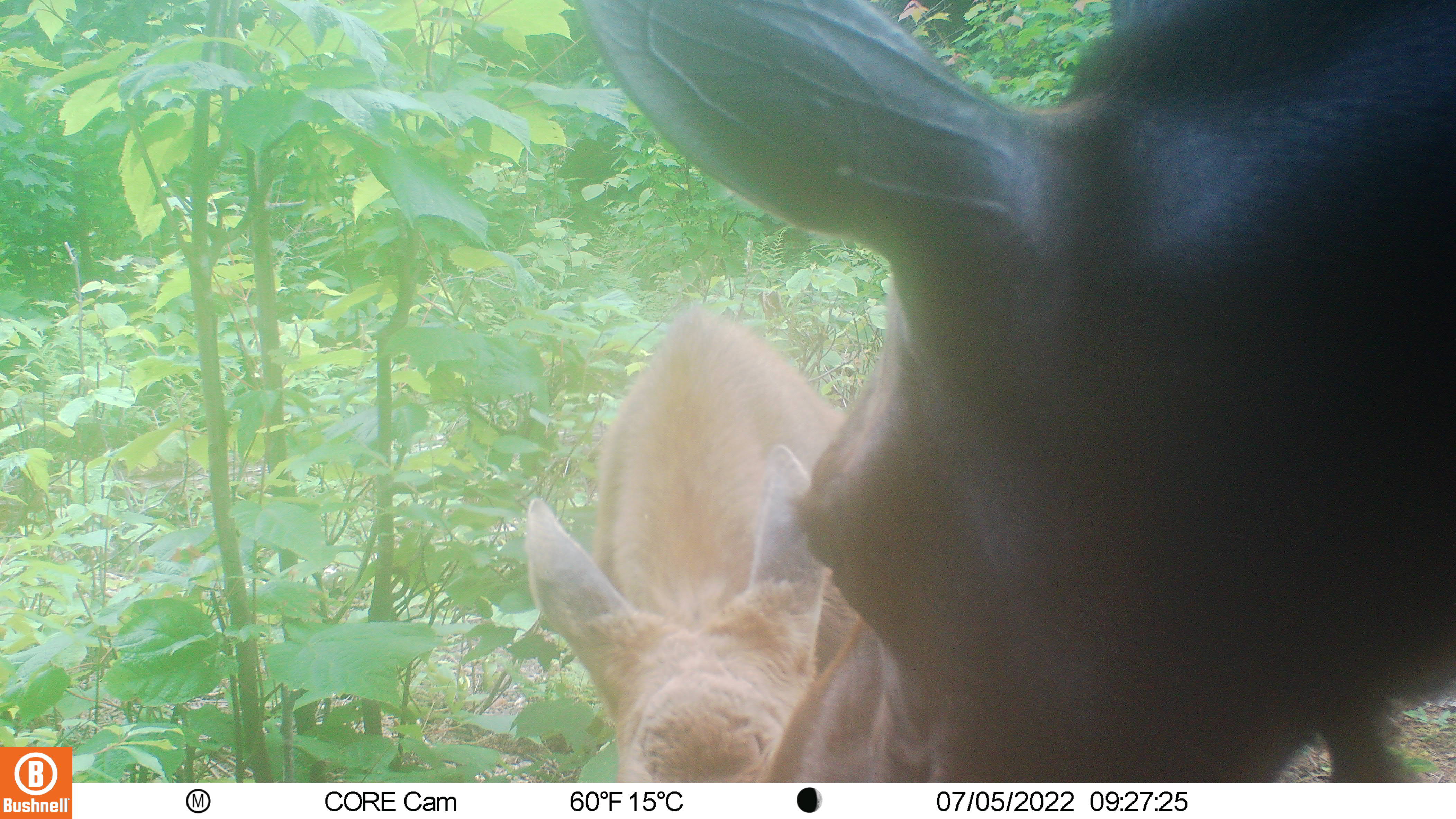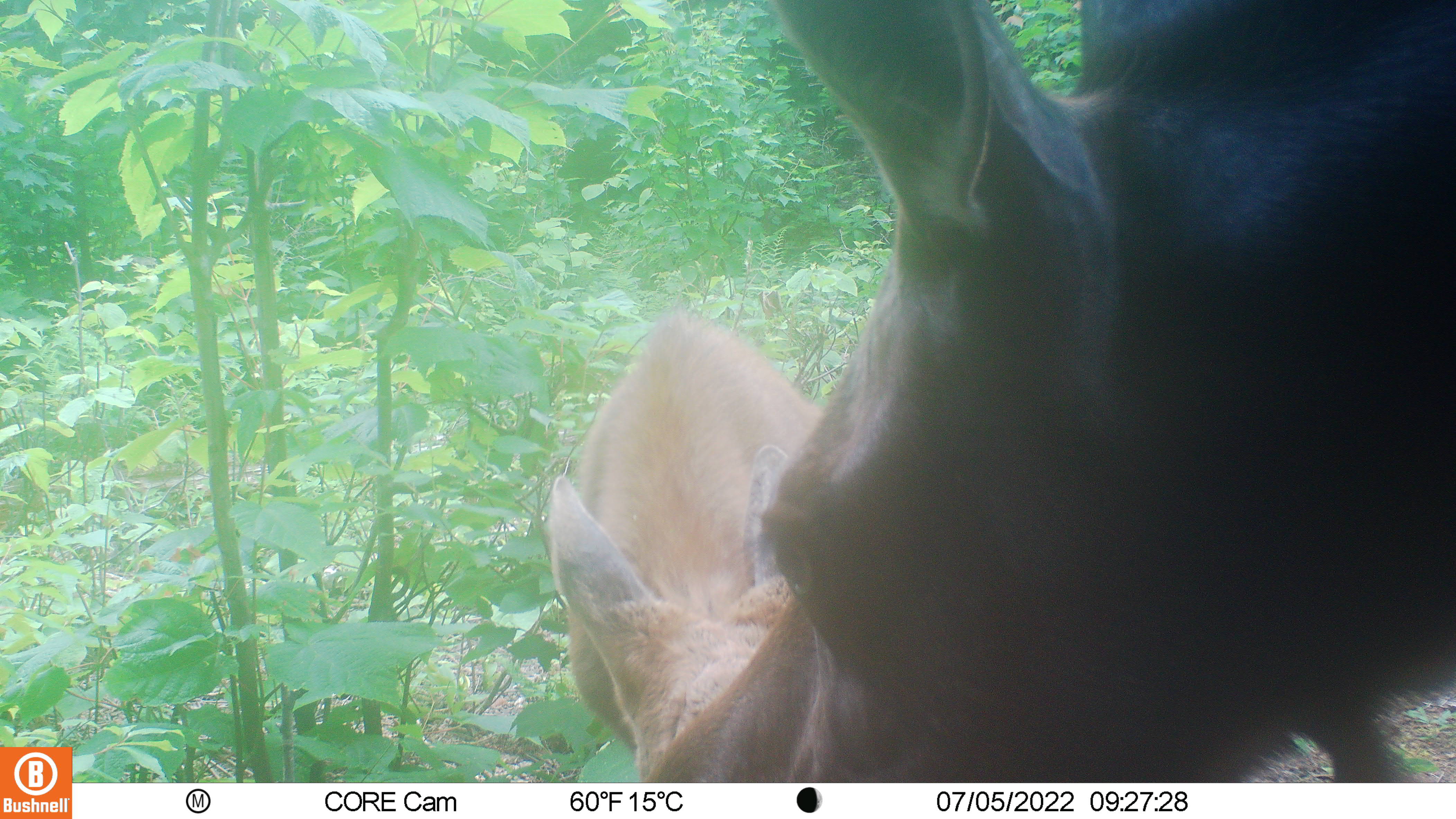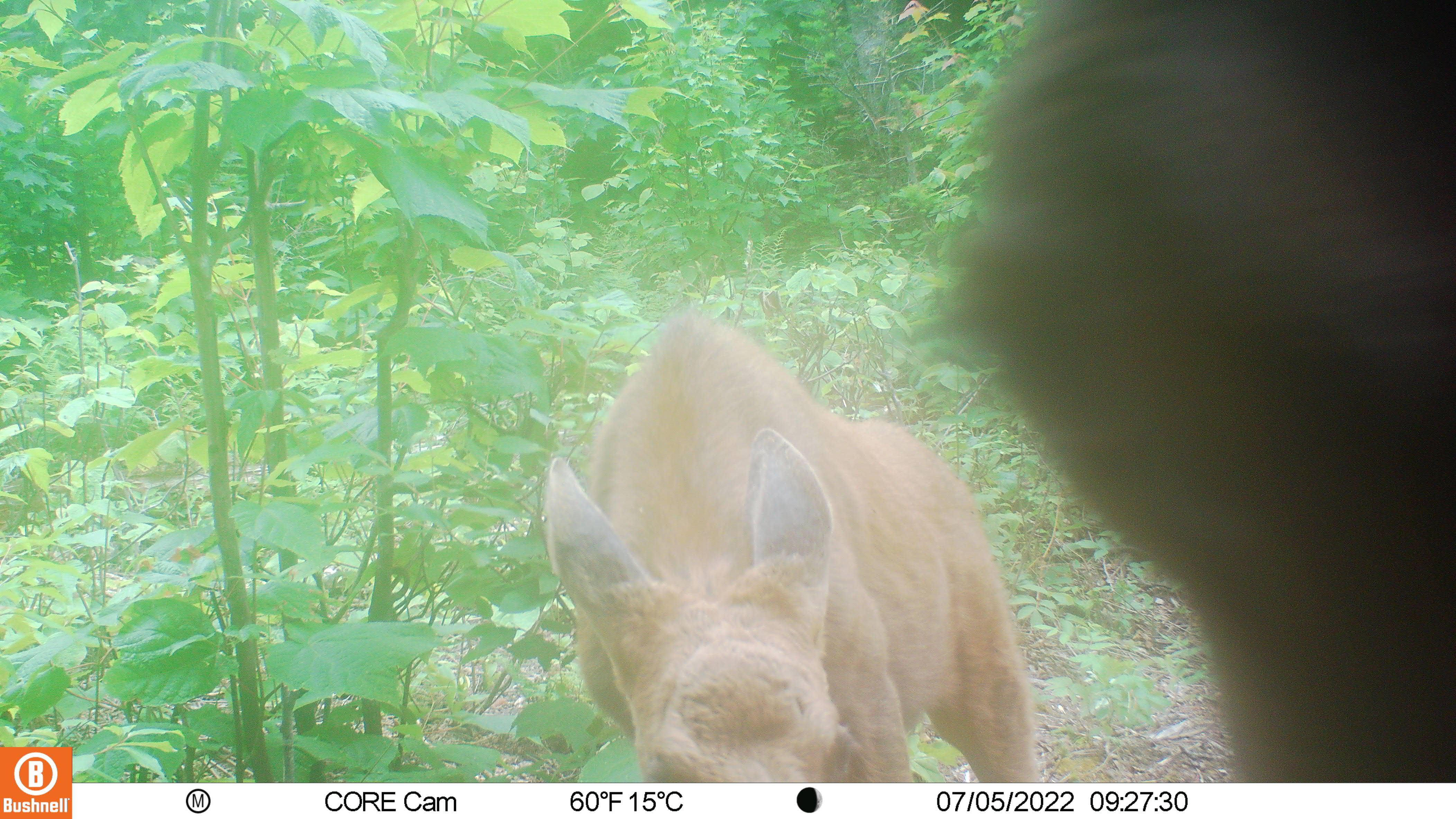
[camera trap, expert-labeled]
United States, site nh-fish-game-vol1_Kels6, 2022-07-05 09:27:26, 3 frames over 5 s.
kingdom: Animalia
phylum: Chordata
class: Mammalia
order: Artiodactyla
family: Cervidae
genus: Alces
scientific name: Alces alces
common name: moose